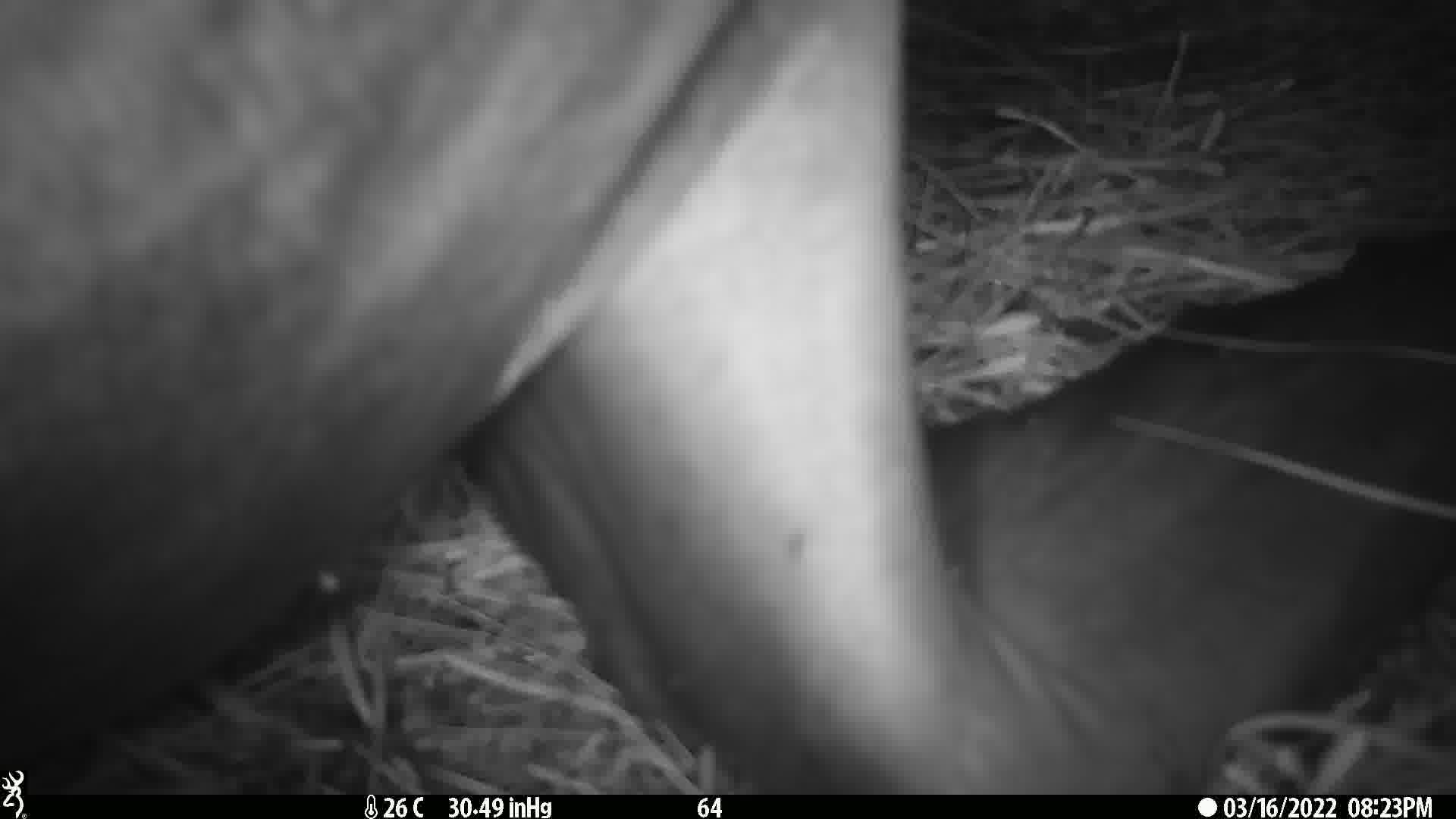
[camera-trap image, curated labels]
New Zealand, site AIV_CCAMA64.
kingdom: Animalia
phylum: Chordata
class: Mammalia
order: Carnivora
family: Otariidae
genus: Phocarctos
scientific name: Phocarctos hookeri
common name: new zealand sea lion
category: sealion